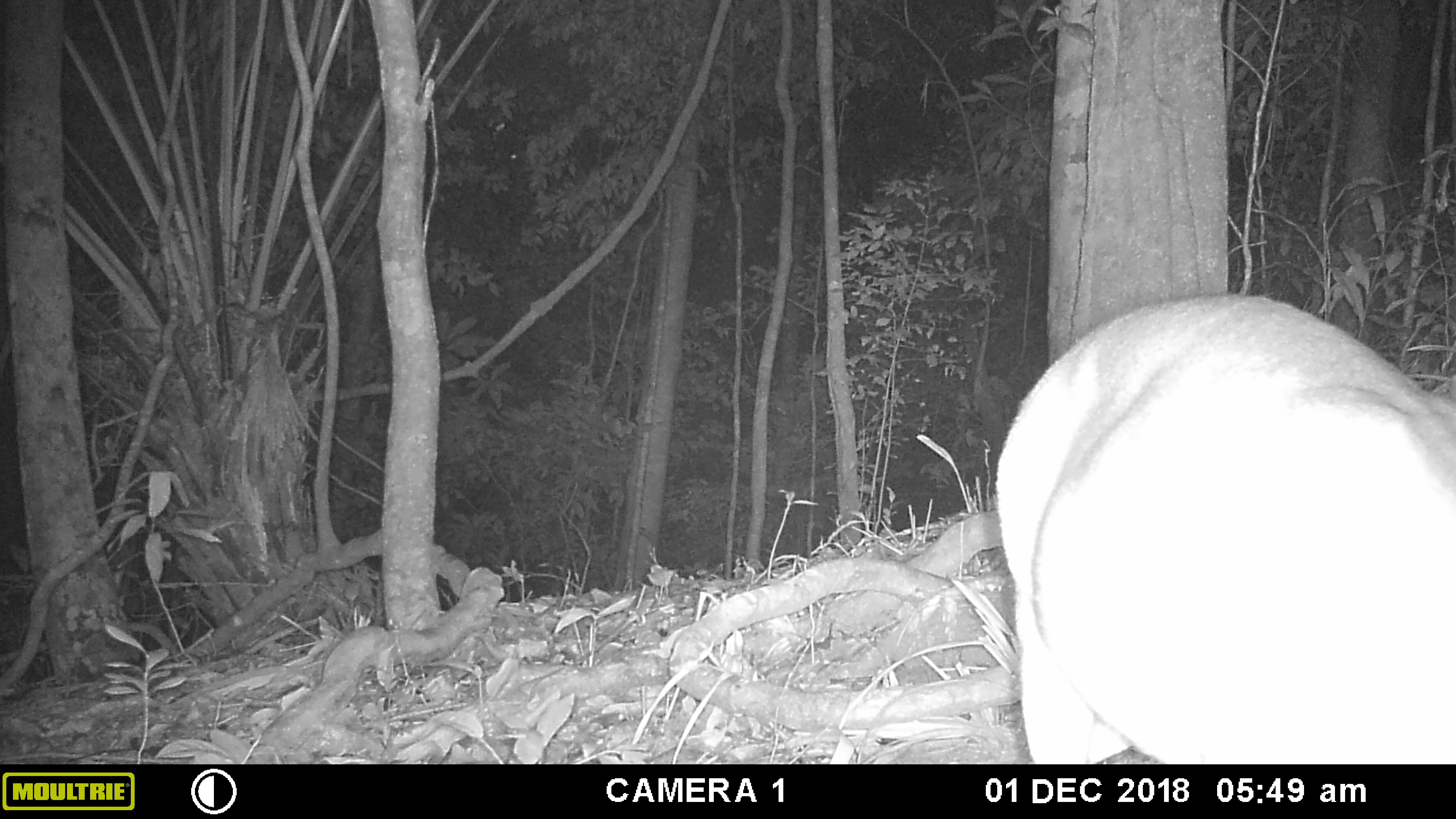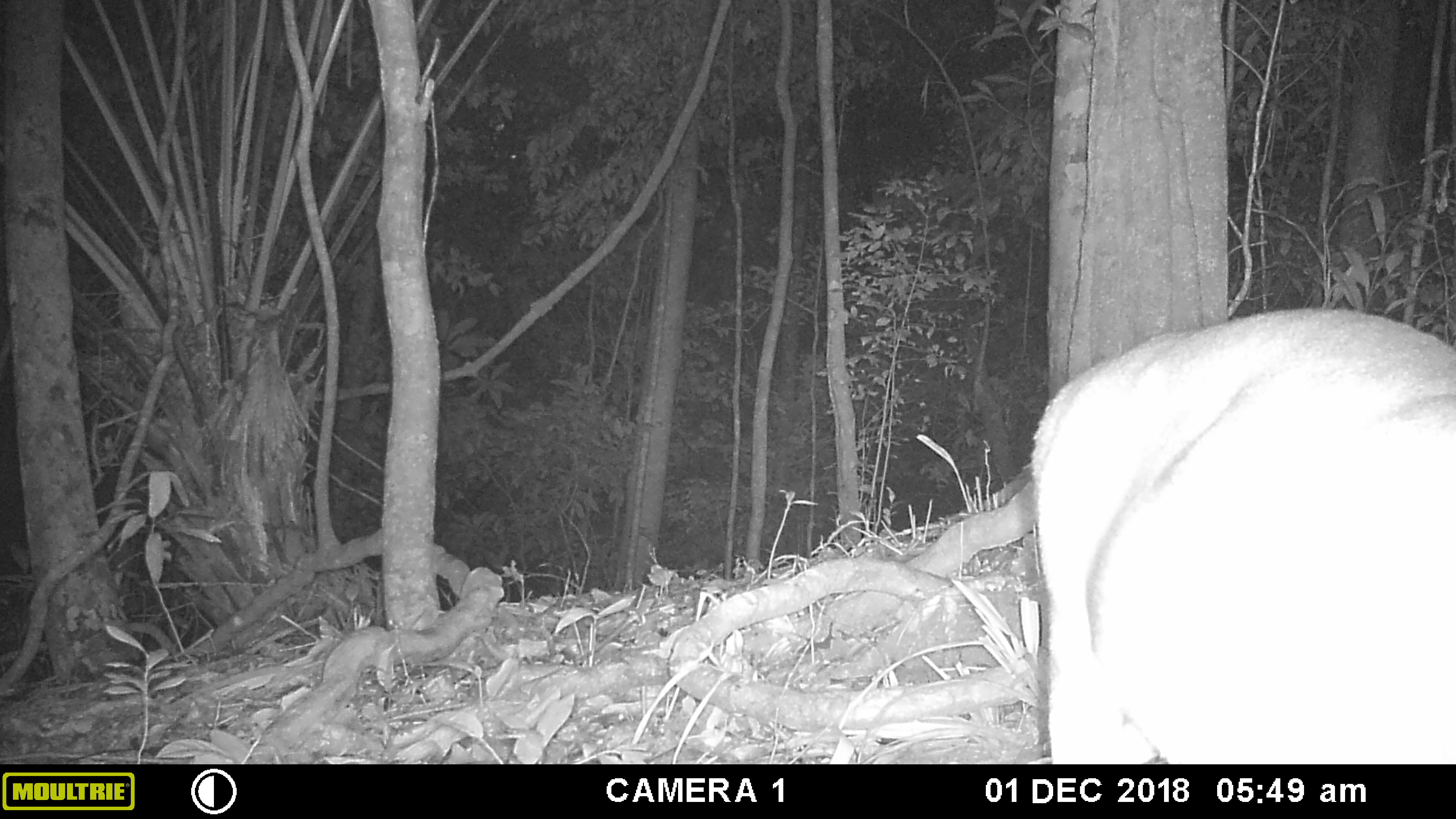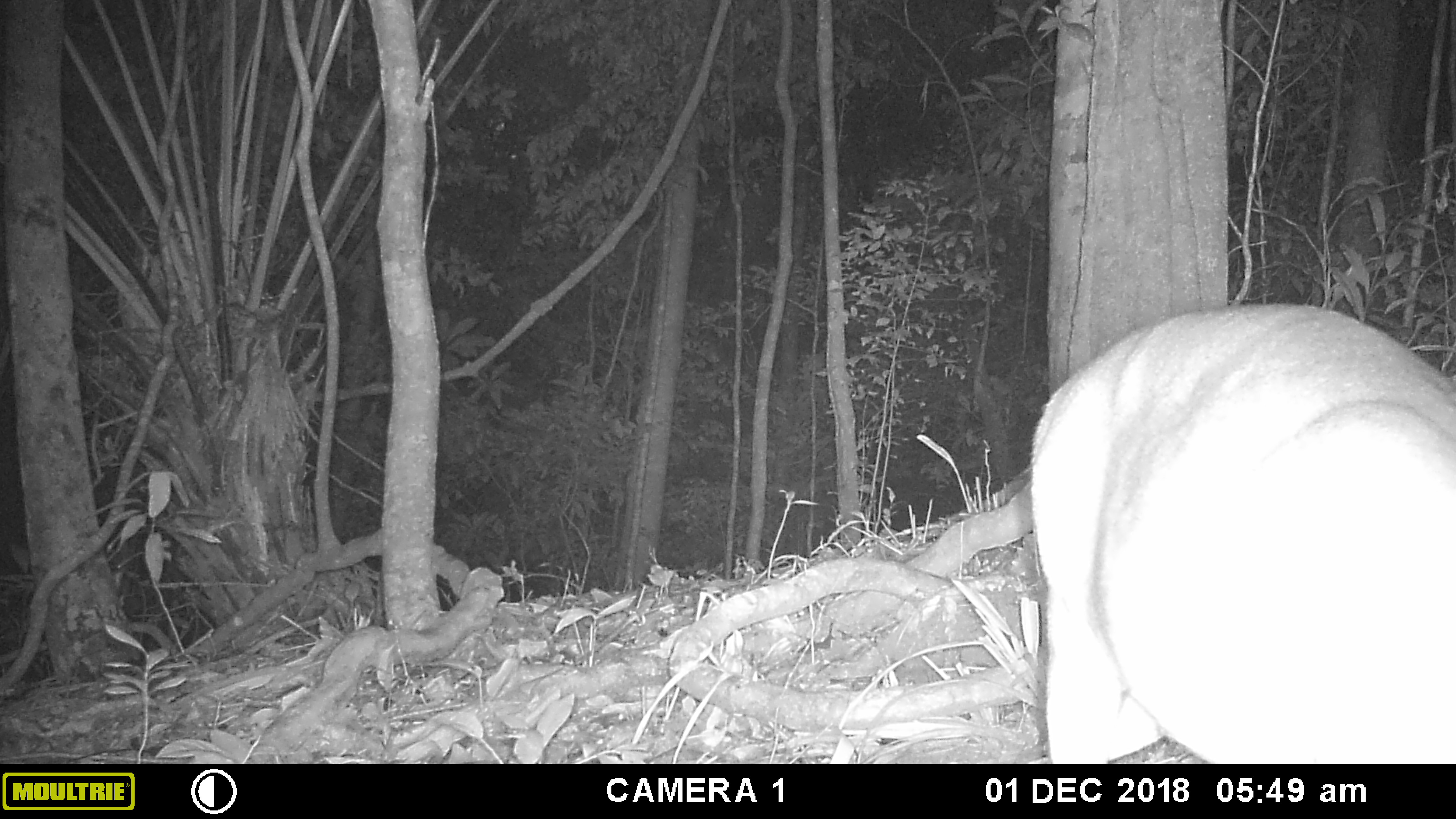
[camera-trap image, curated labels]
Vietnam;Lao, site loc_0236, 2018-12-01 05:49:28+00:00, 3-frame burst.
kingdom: Animalia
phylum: Chordata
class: Mammalia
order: Artiodactyla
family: Cervidae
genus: Muntiacus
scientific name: Muntiacus vuquangensis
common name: large-antlered muntjac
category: large antlered muntjac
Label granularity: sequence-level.